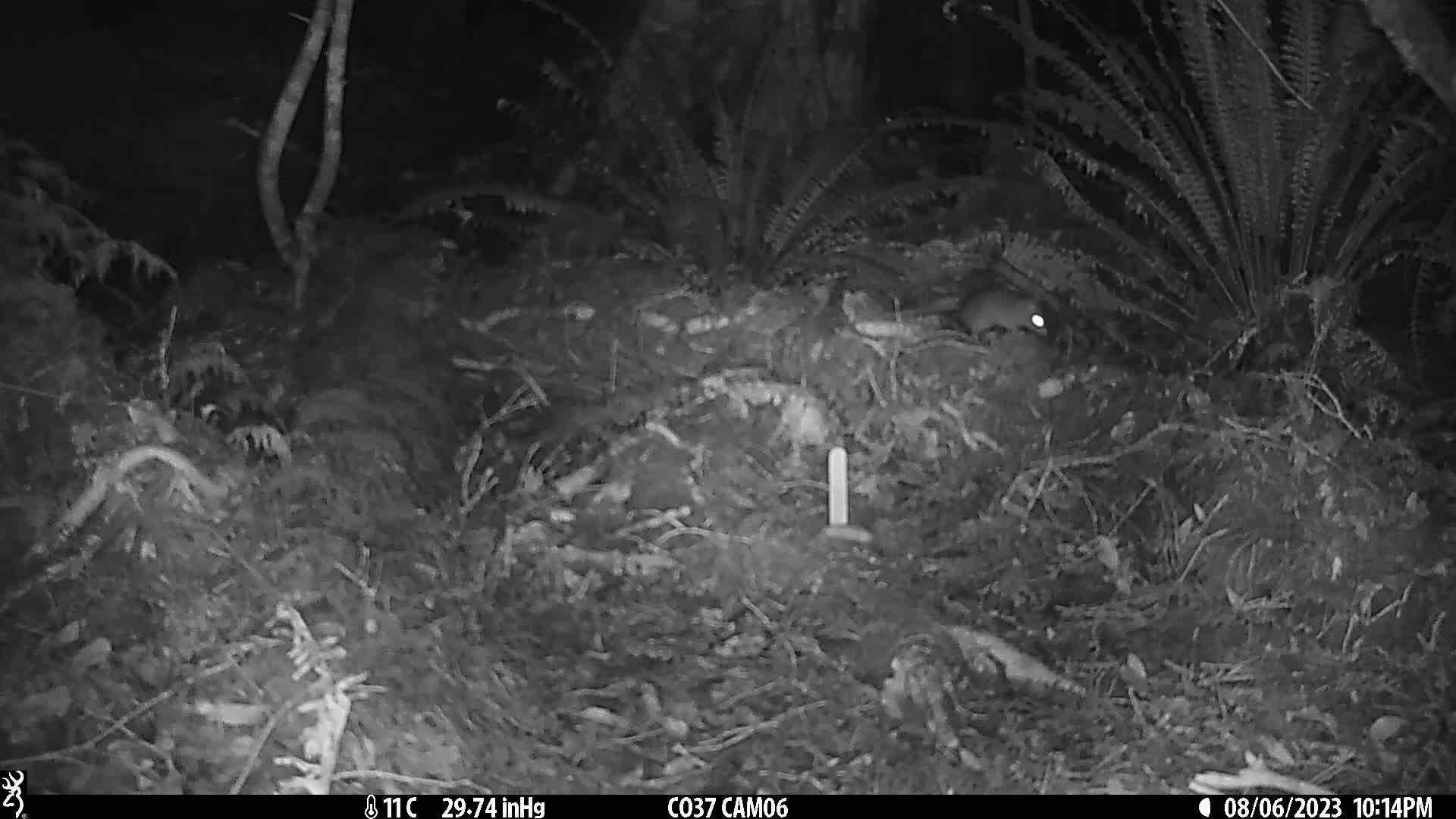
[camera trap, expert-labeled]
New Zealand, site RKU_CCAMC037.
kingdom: Animalia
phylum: Chordata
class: Mammalia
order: Rodentia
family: Muridae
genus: Rattus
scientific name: Rattus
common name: rat